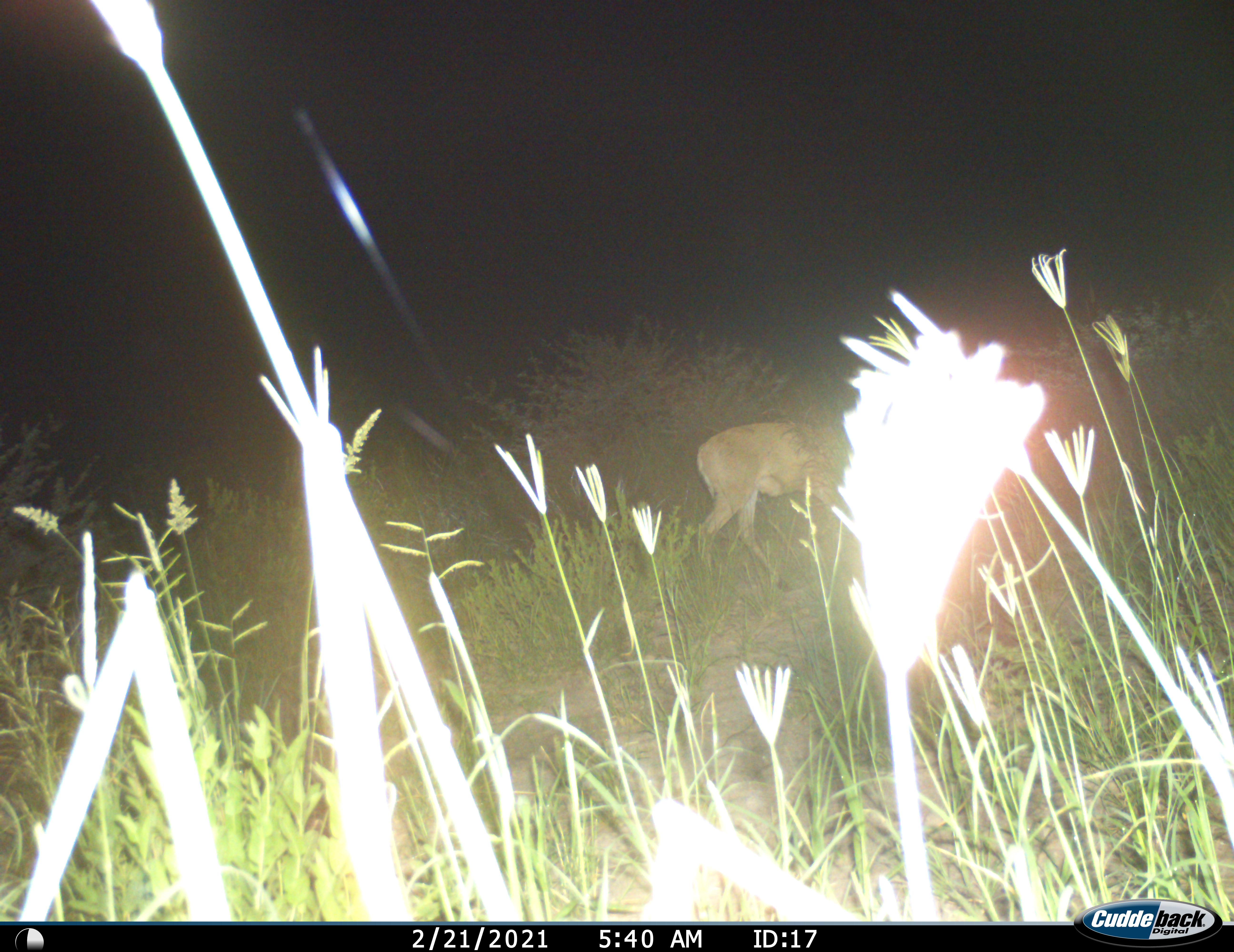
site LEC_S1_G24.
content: unidentified animal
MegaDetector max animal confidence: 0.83